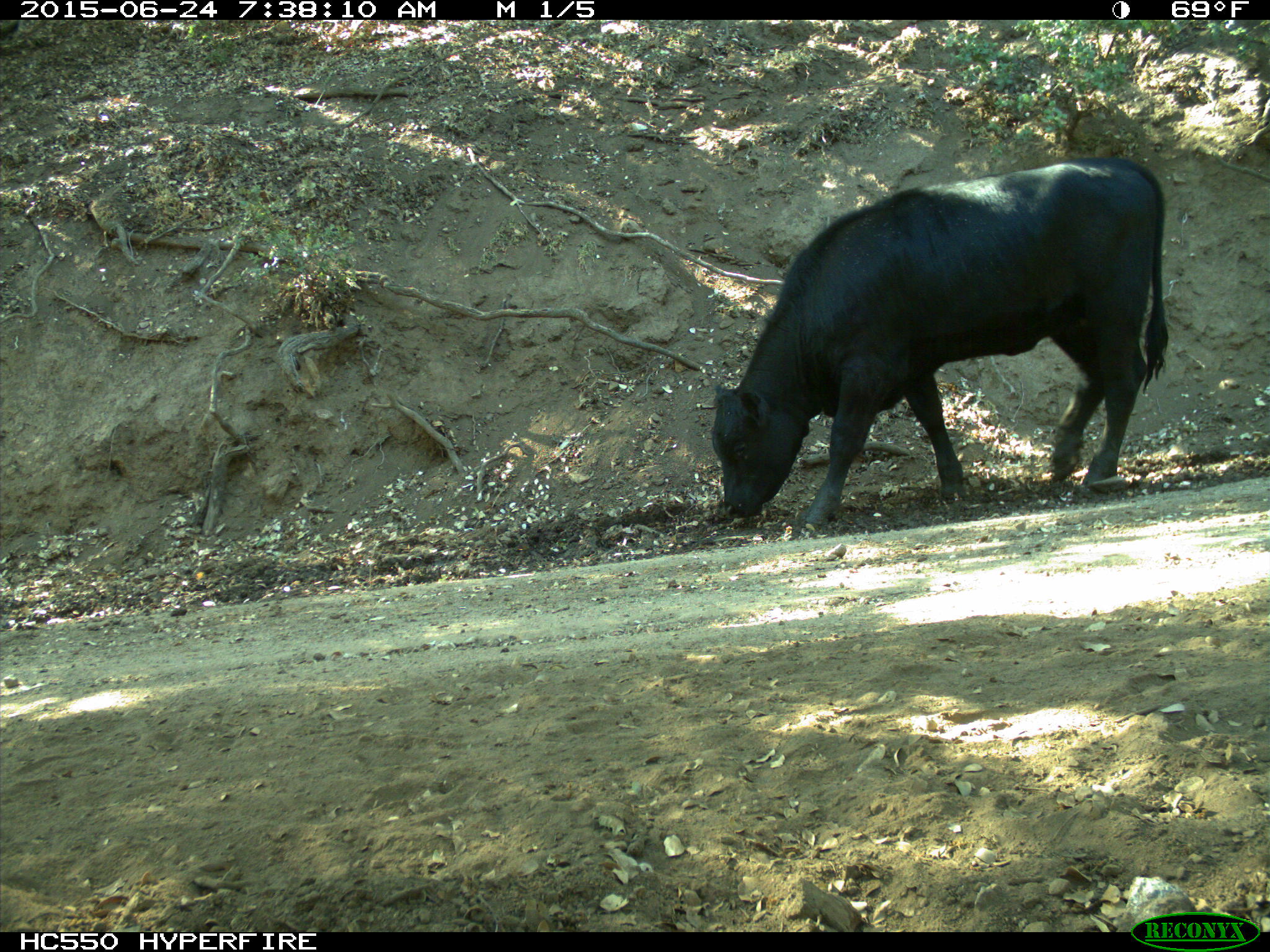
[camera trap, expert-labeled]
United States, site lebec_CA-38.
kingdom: Animalia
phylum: Chordata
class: Mammalia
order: Artiodactyla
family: Bovidae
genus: Bos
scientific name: Bos taurus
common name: domestic cow